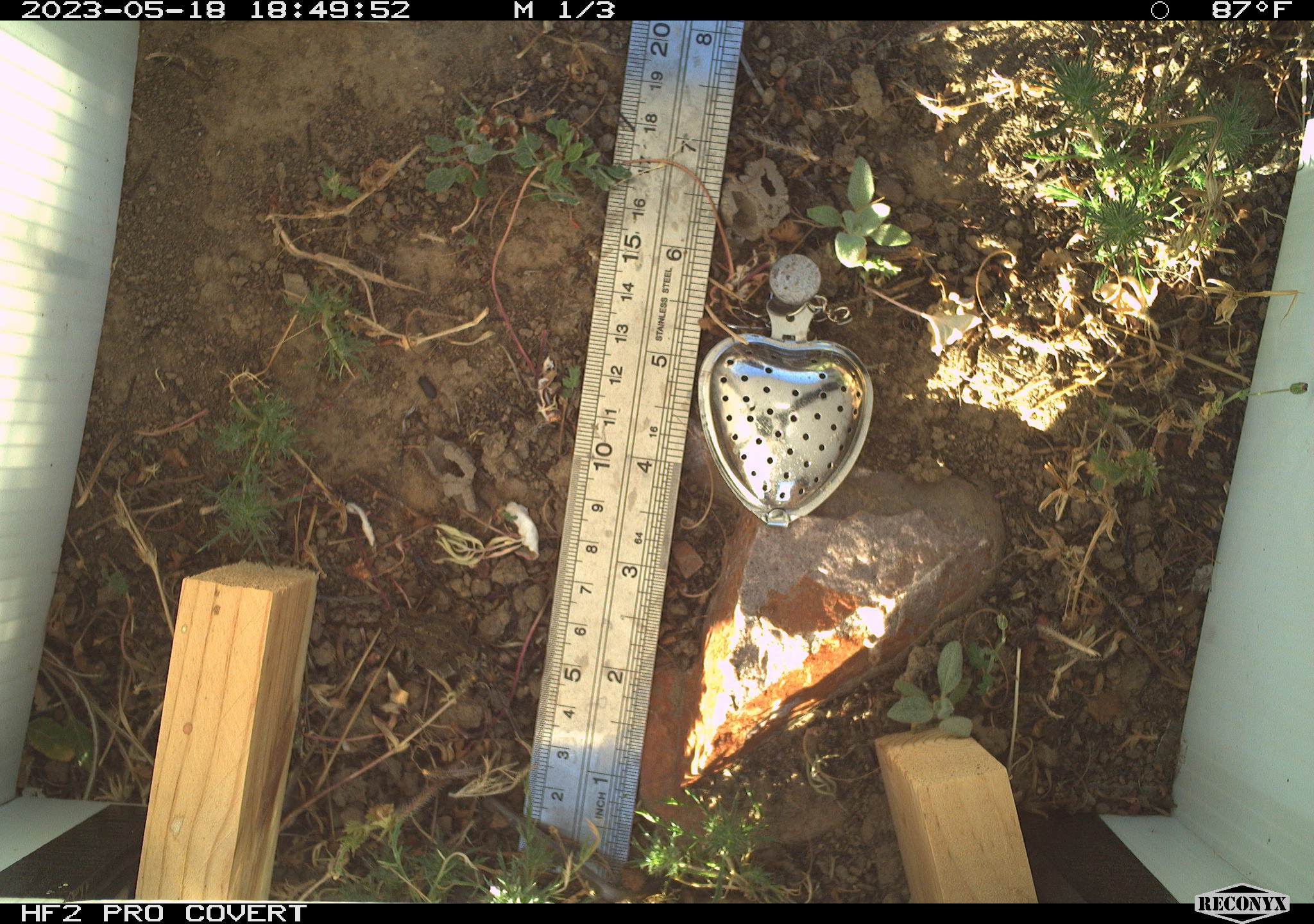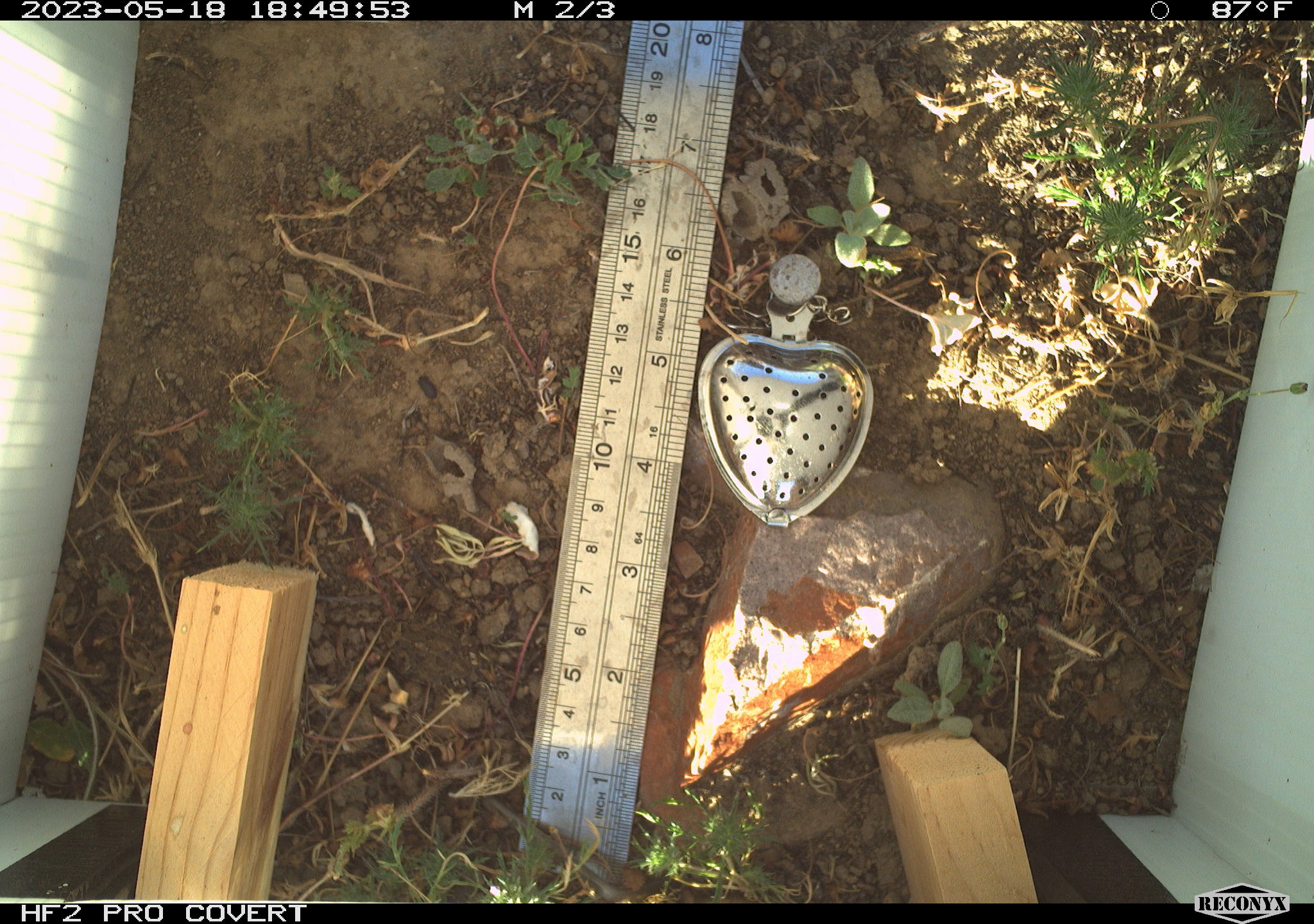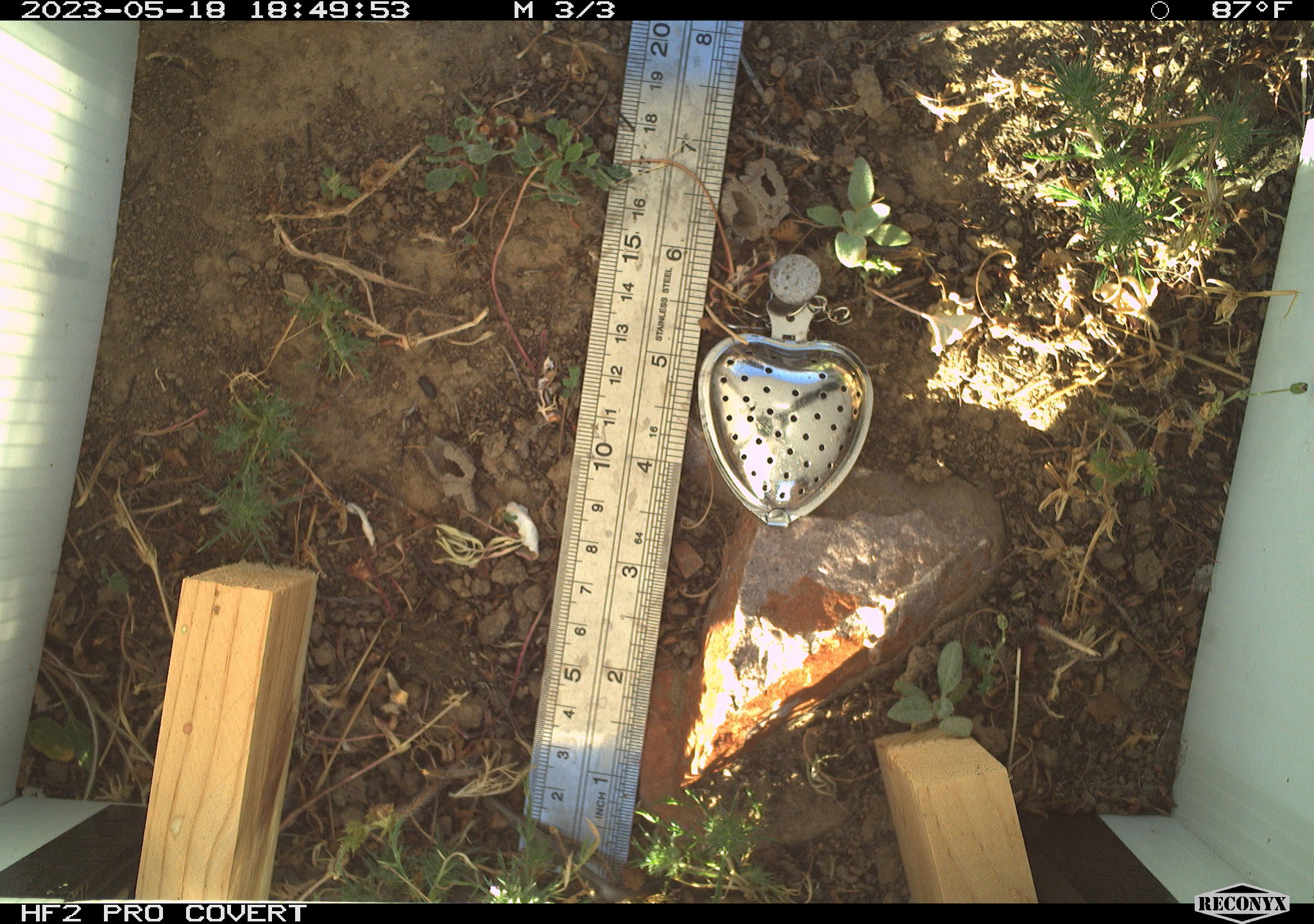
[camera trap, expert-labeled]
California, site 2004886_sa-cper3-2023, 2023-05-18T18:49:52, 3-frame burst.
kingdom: Animalia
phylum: Chordata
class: Amphibia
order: Anura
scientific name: Anura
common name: frogs